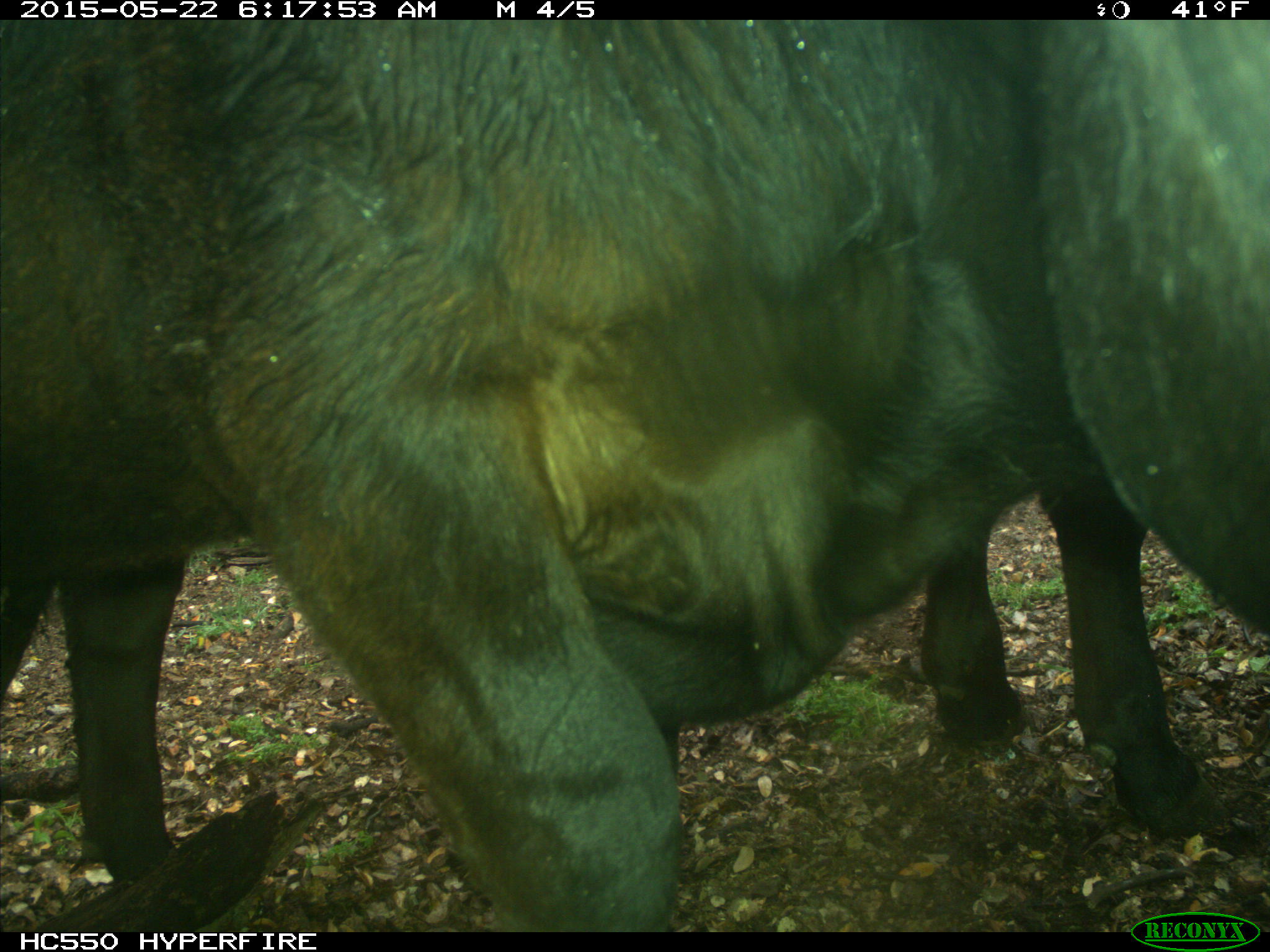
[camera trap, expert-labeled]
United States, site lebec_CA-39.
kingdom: Animalia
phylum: Chordata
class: Mammalia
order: Artiodactyla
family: Bovidae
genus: Bos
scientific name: Bos taurus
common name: domestic cow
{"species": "Bos taurus (domestic cow)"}